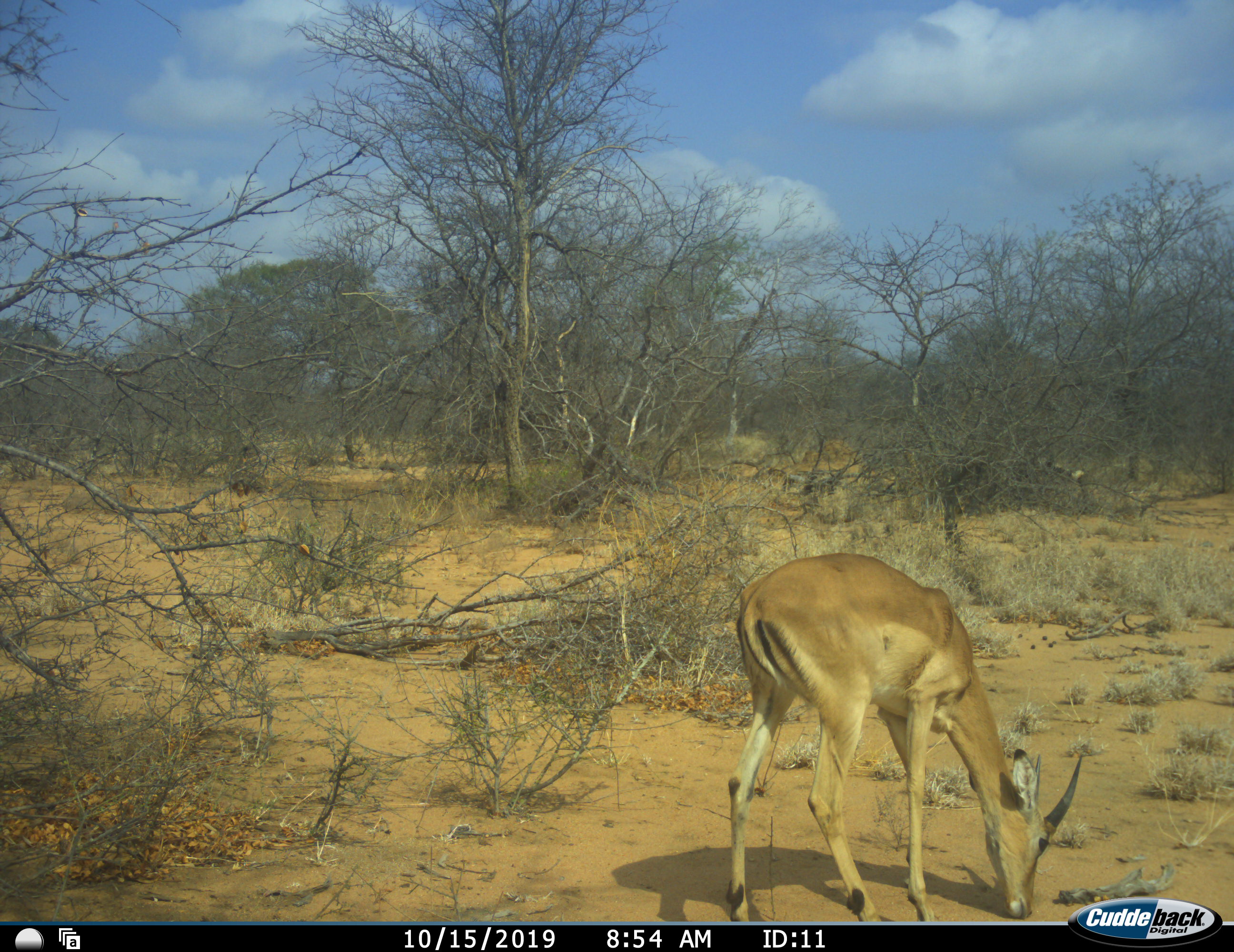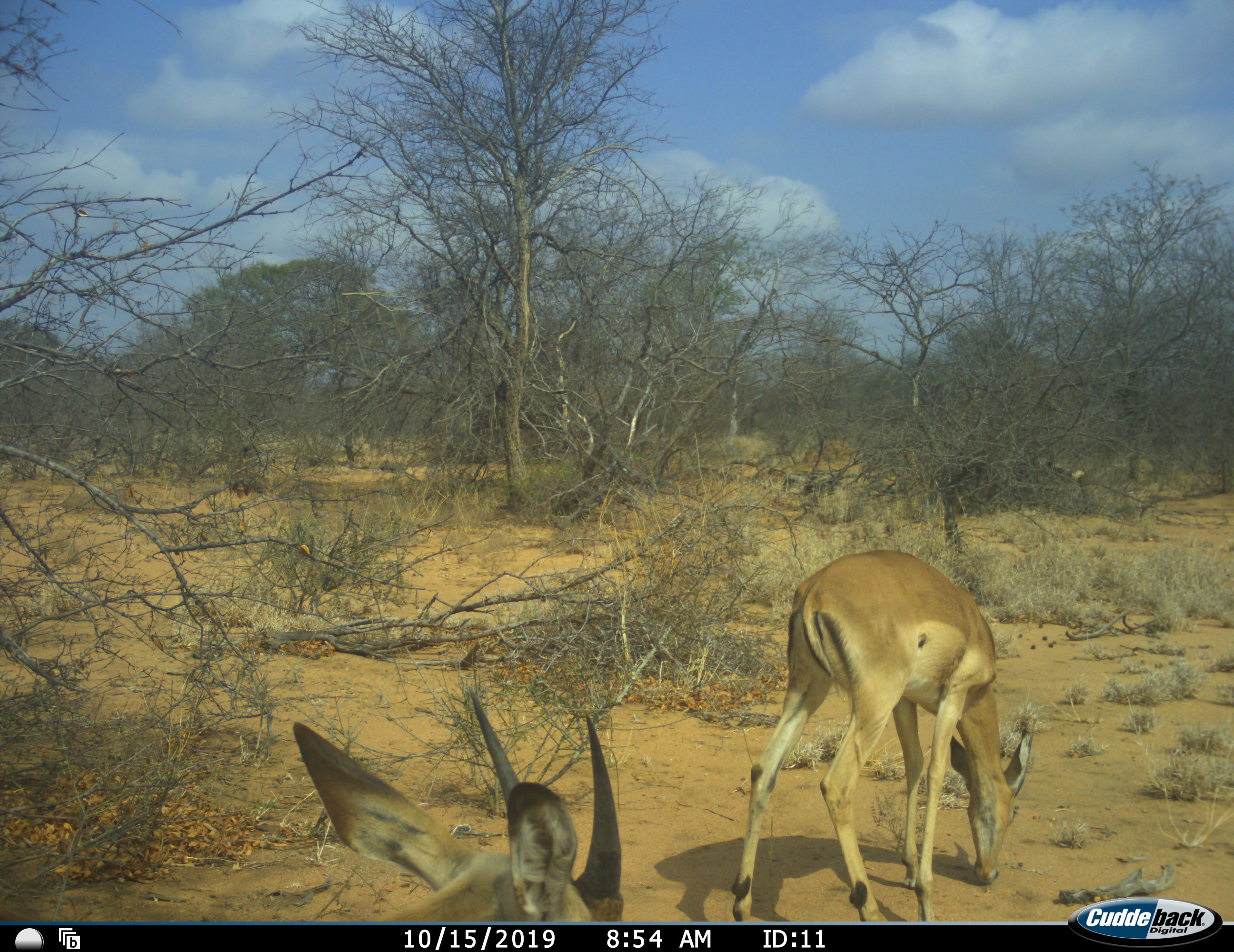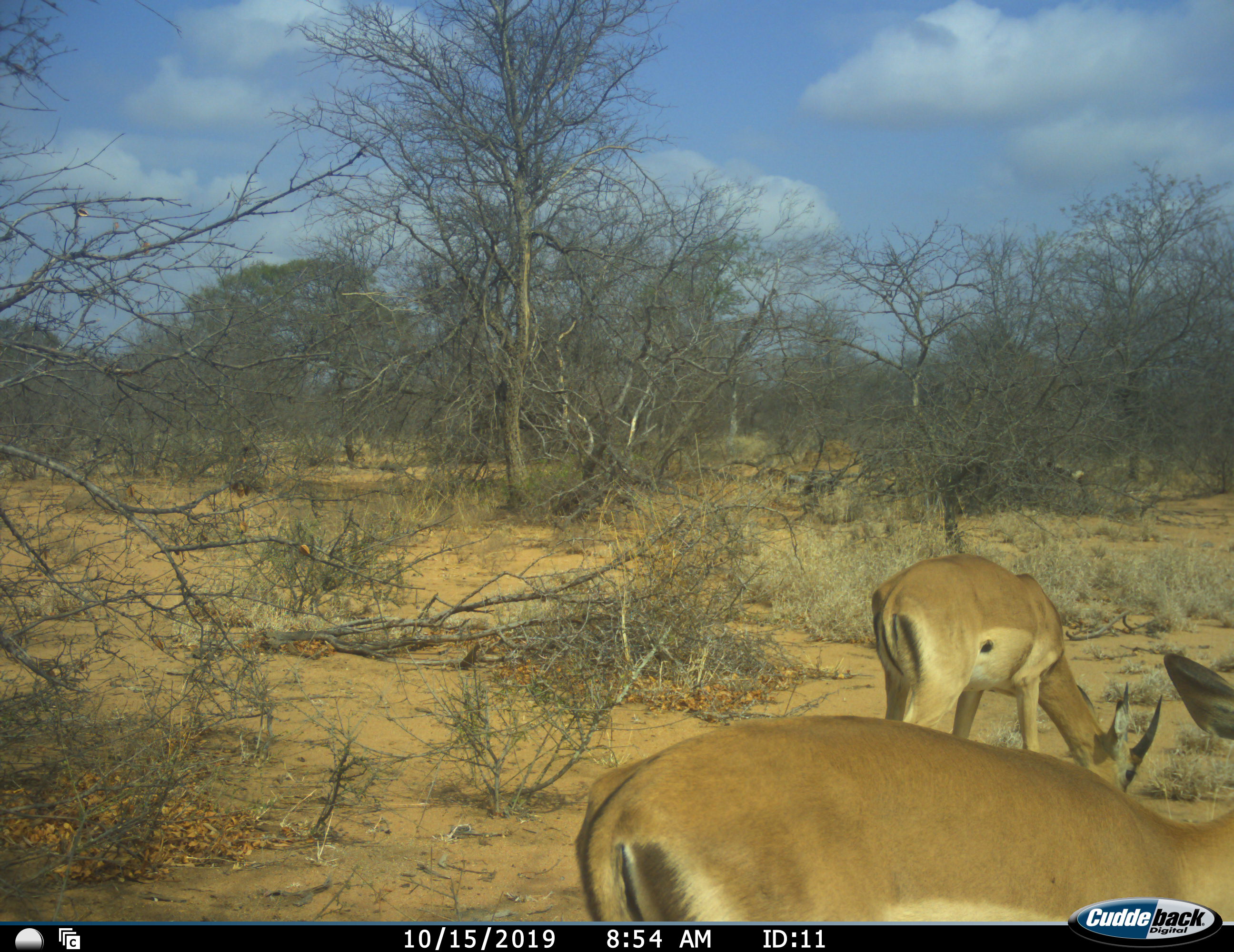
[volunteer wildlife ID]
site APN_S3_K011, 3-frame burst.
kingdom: Animalia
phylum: Chordata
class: Mammalia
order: Artiodactyla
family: Bovidae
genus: Aepyceros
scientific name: Aepyceros melampus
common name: impala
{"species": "impala (Aepyceros melampus)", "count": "2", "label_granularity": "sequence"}